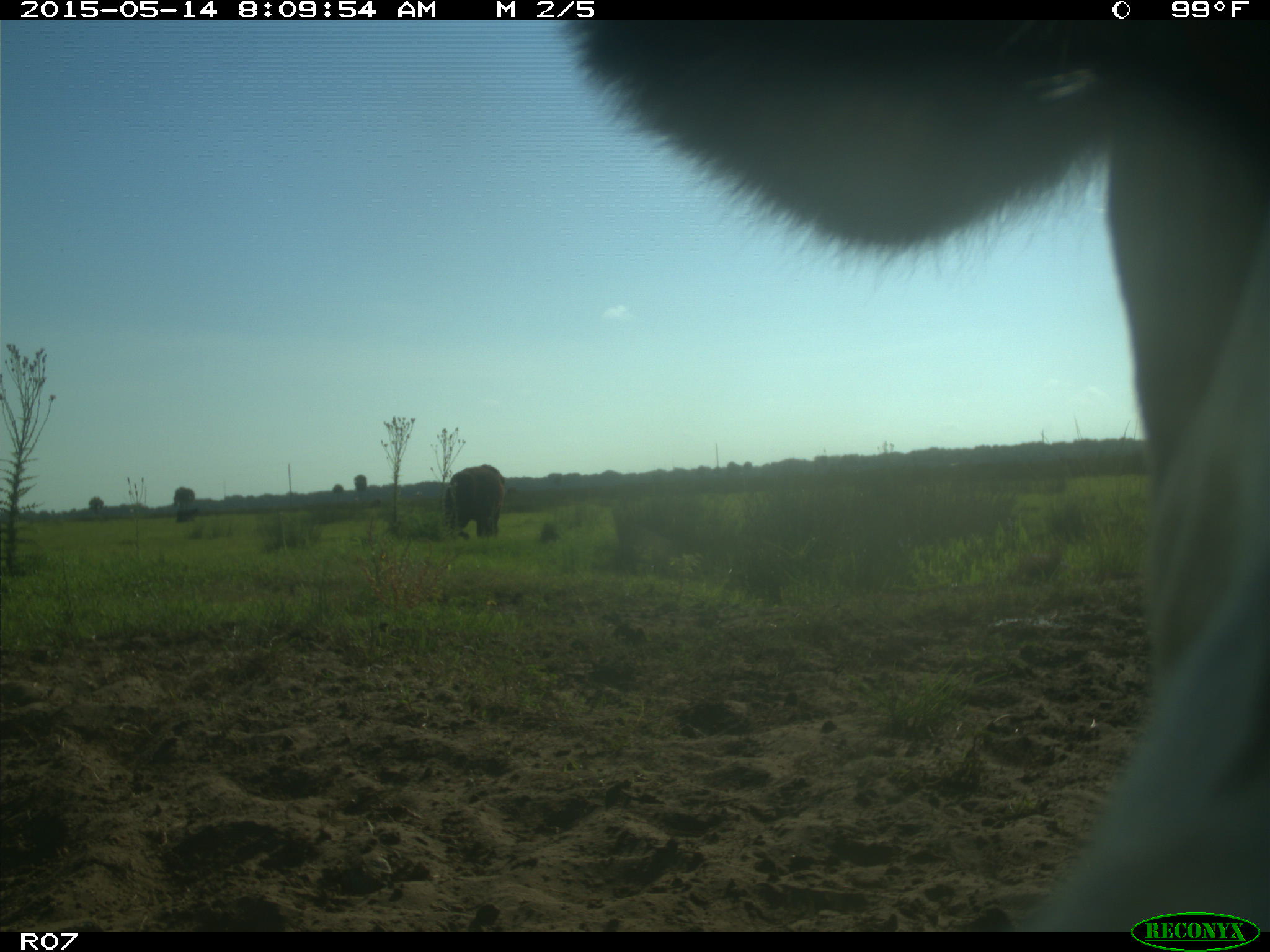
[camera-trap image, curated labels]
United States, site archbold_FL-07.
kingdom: Animalia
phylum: Chordata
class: Mammalia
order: Artiodactyla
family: Bovidae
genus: Bos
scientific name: Bos taurus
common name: domestic cow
Bos taurus (domestic cow).